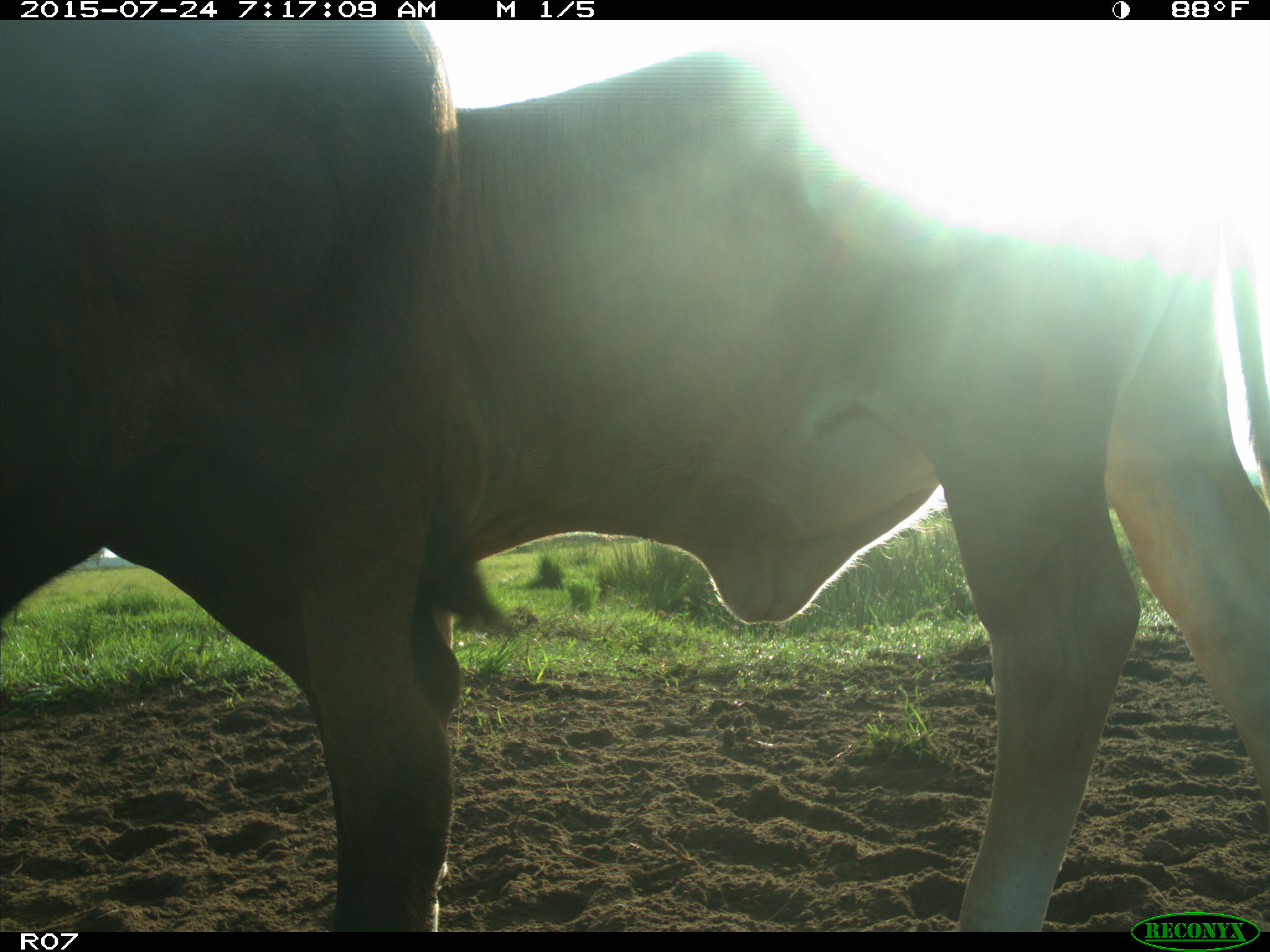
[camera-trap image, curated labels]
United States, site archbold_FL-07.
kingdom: Animalia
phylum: Chordata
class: Mammalia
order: Artiodactyla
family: Bovidae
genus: Bos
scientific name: Bos taurus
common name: domestic cow